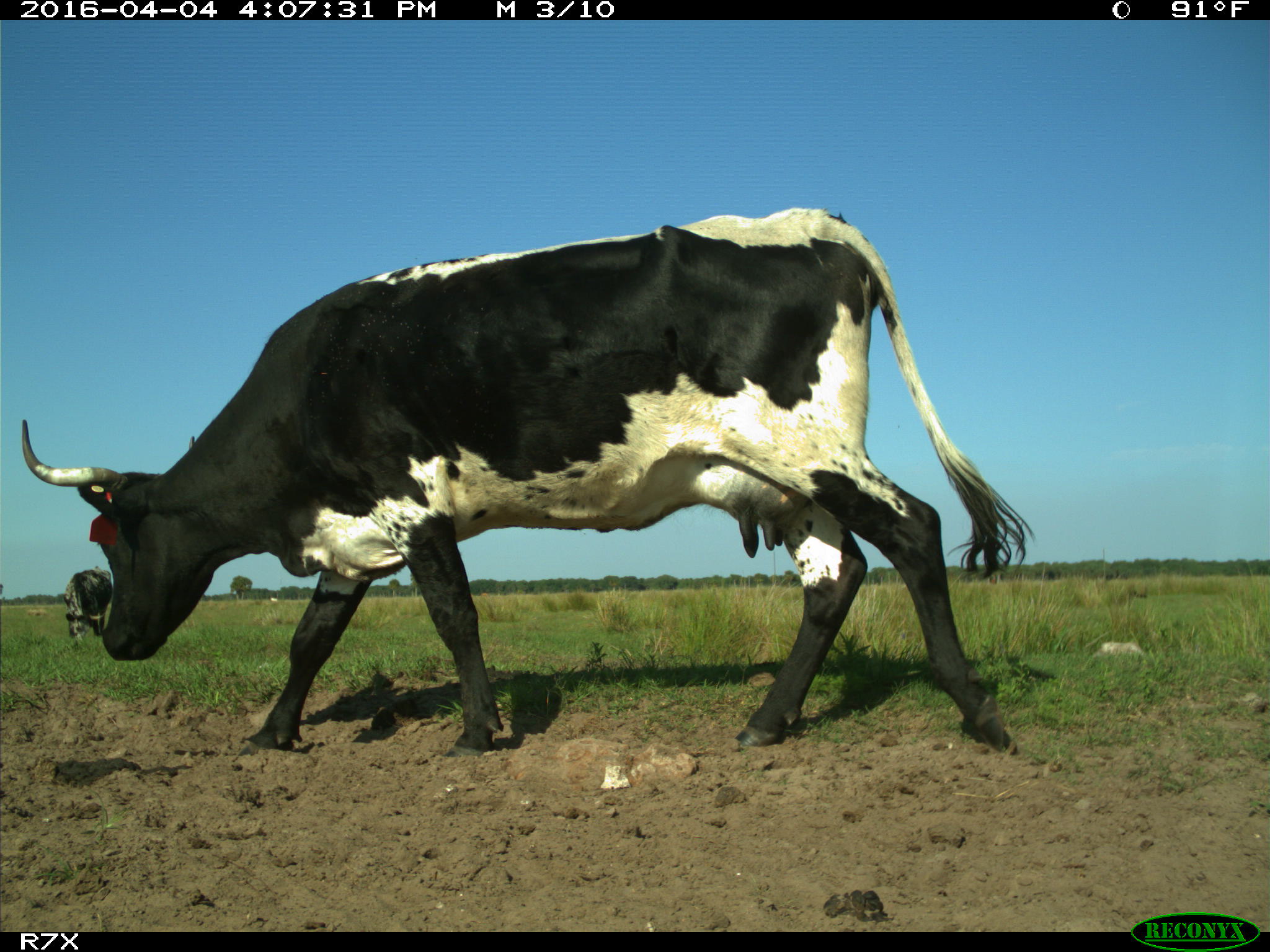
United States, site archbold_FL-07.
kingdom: Animalia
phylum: Chordata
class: Mammalia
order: Artiodactyla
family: Bovidae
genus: Bos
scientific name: Bos taurus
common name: domestic cow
Bos taurus (domestic cow).